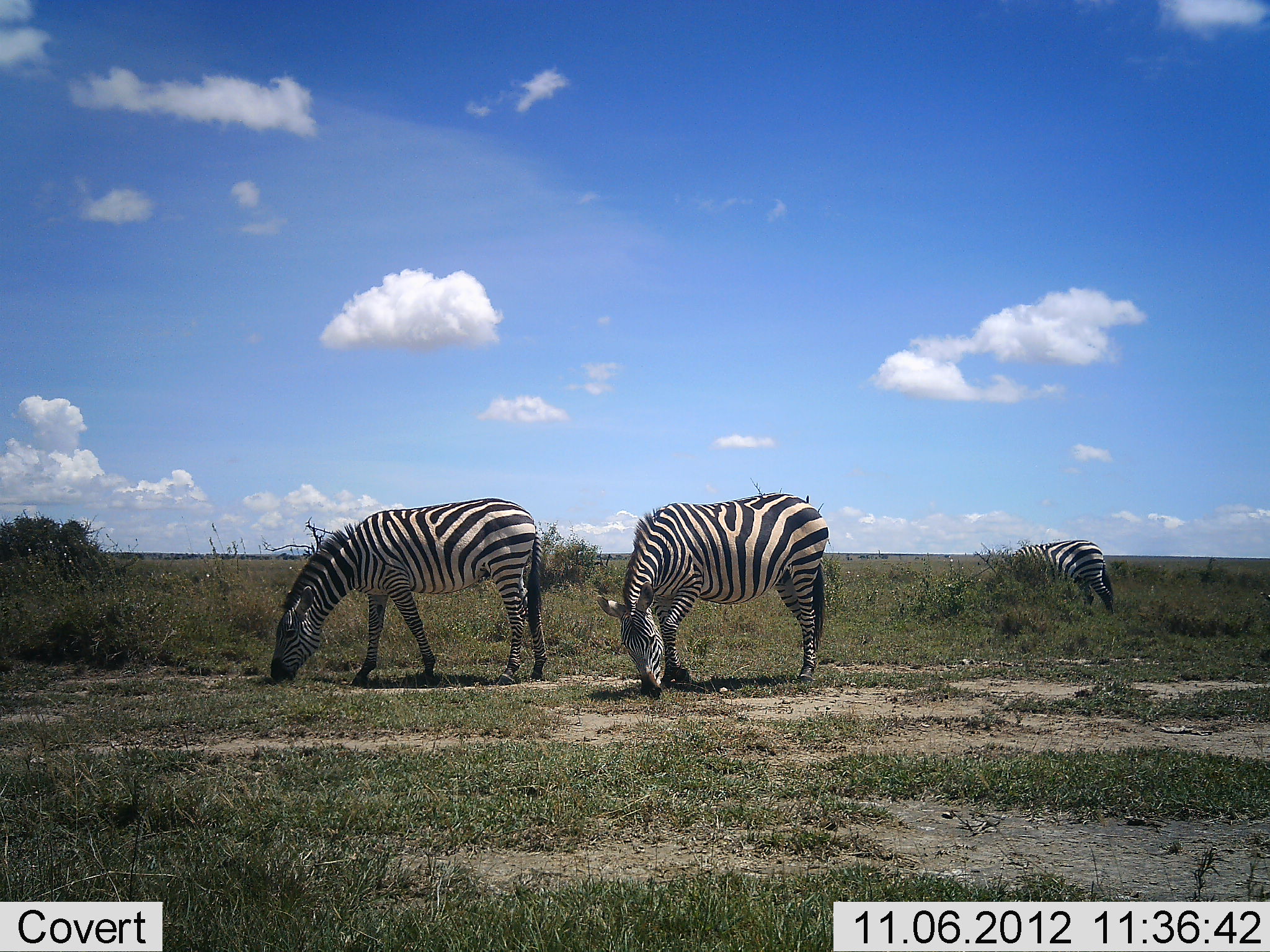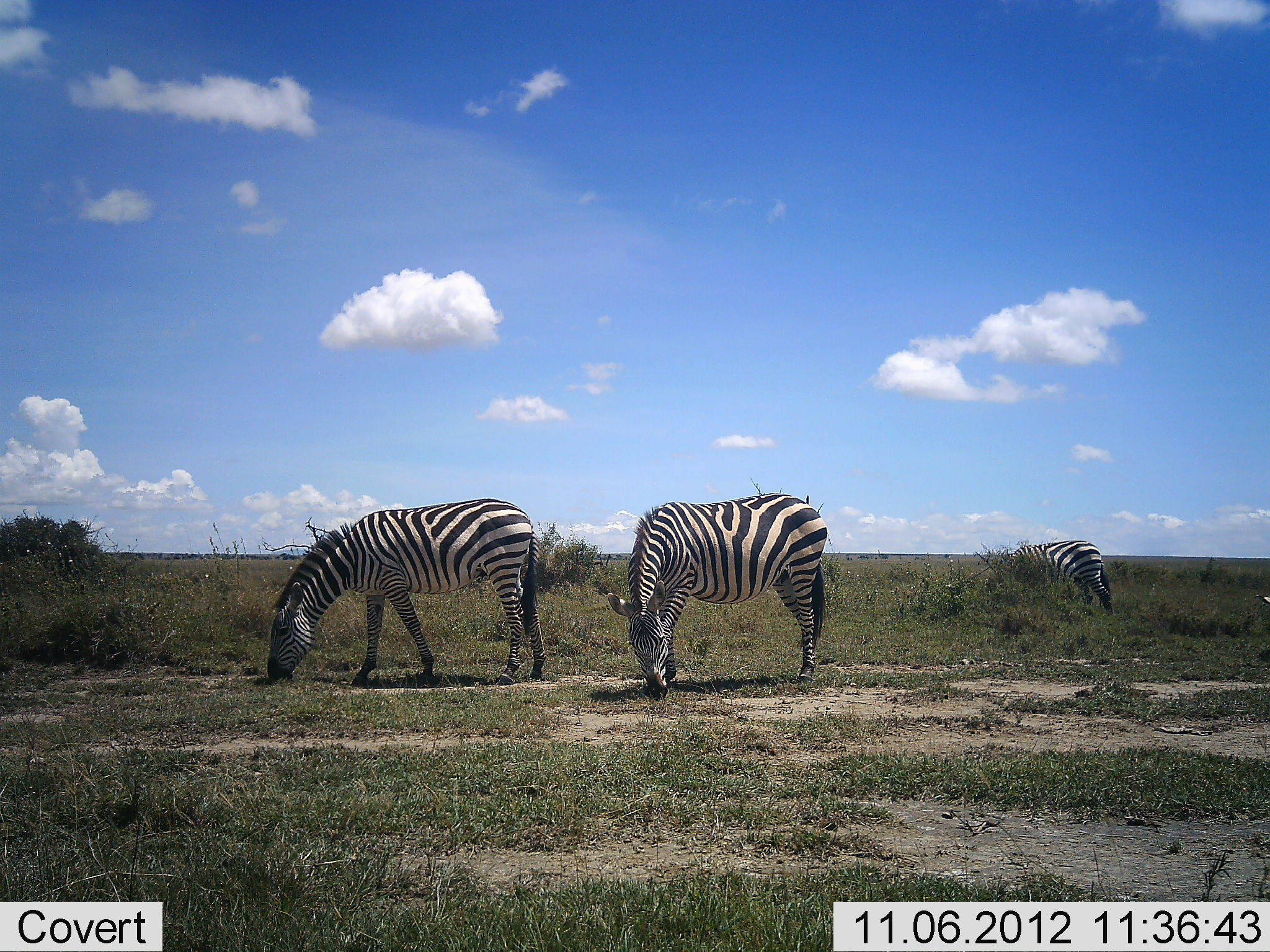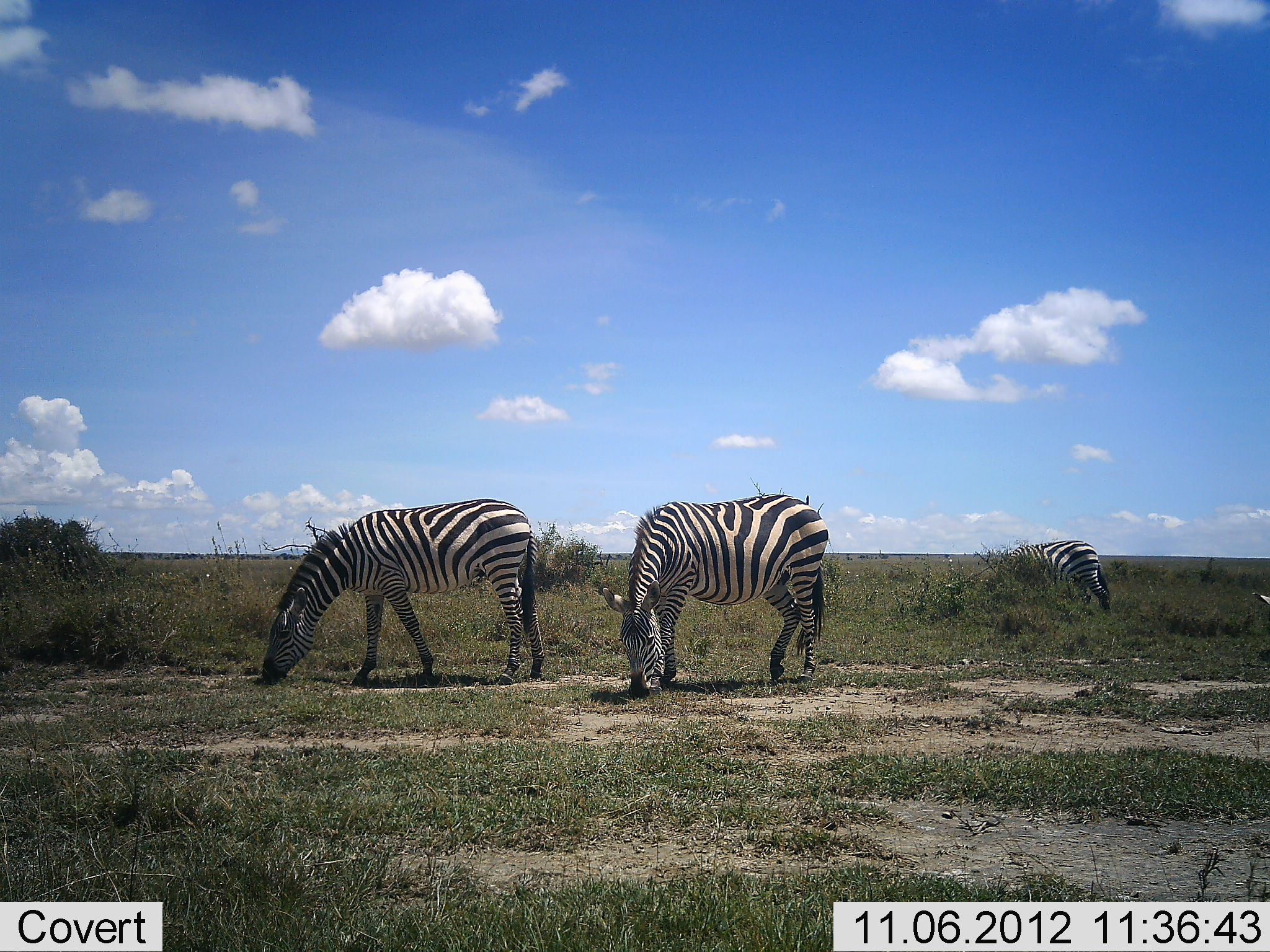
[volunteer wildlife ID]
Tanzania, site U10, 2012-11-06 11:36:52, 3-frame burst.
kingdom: Animalia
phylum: Chordata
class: Mammalia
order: Perissodactyla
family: Equidae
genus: Equus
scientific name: Equus quagga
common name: plains zebra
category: zebra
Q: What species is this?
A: Zebra (plains zebra) (Equus quagga).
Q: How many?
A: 3.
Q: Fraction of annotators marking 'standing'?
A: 20%.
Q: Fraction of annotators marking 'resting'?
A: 0%.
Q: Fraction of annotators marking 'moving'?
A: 0%.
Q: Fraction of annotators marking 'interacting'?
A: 0%.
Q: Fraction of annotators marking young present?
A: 0%.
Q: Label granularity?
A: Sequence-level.